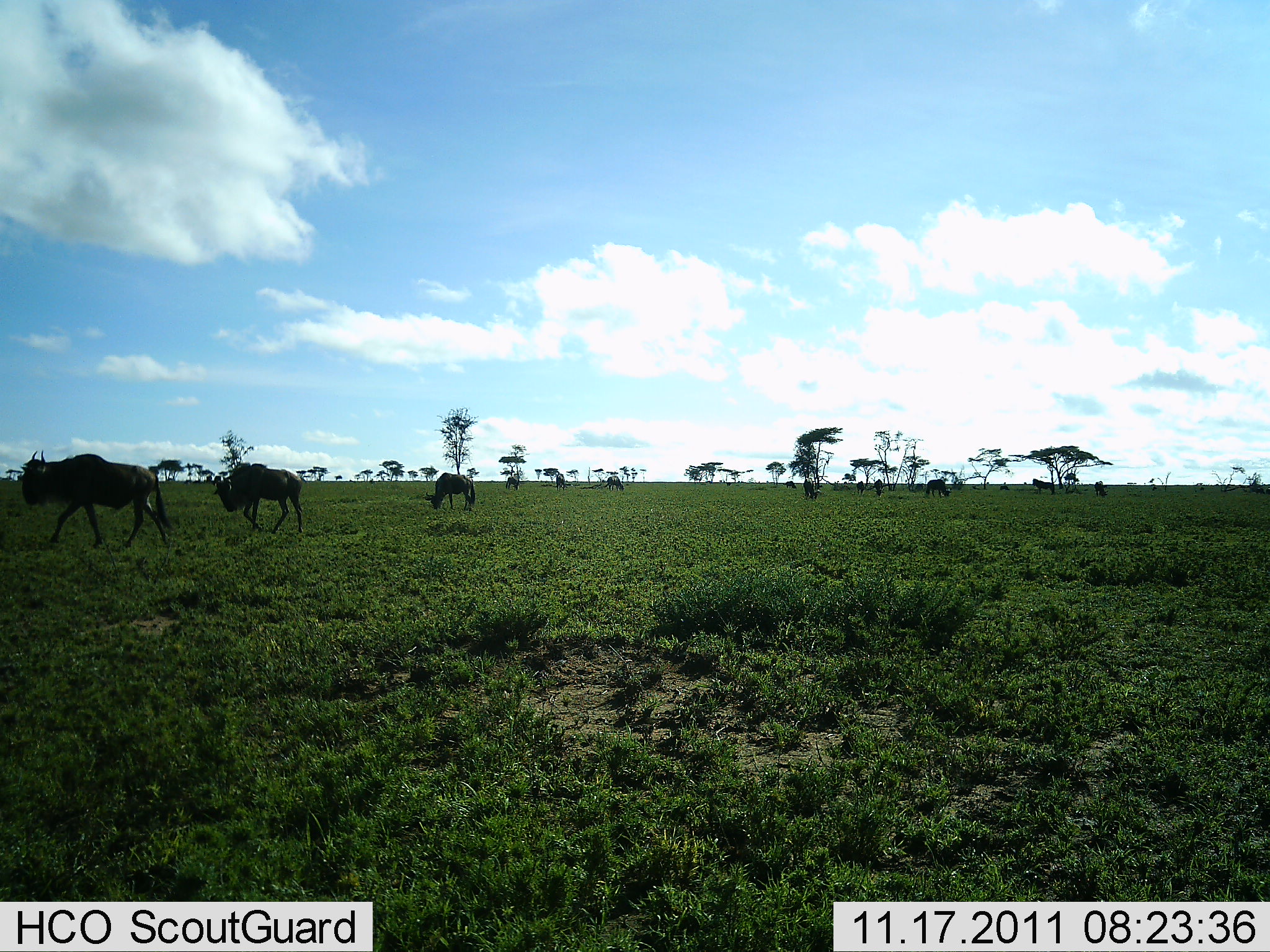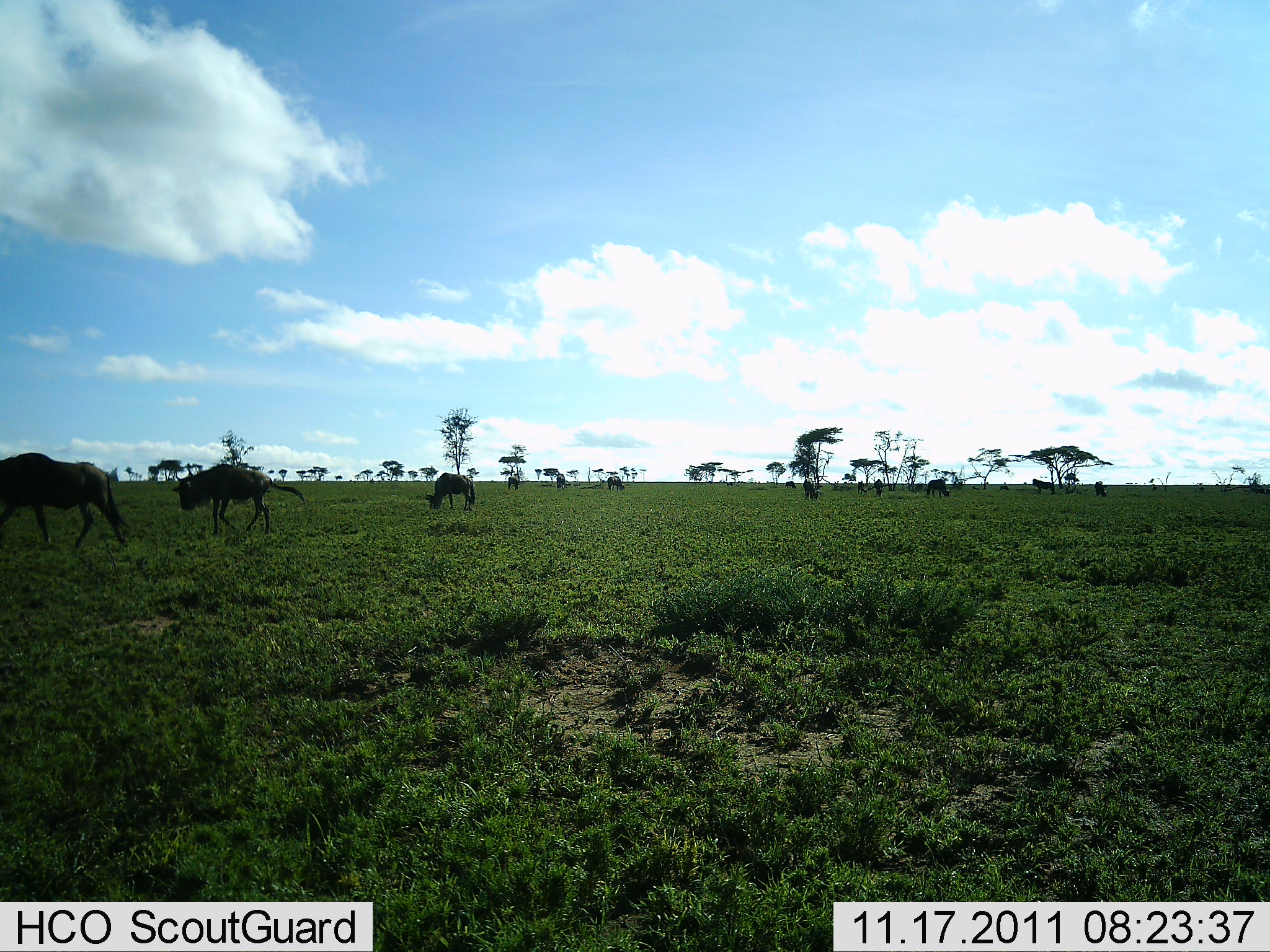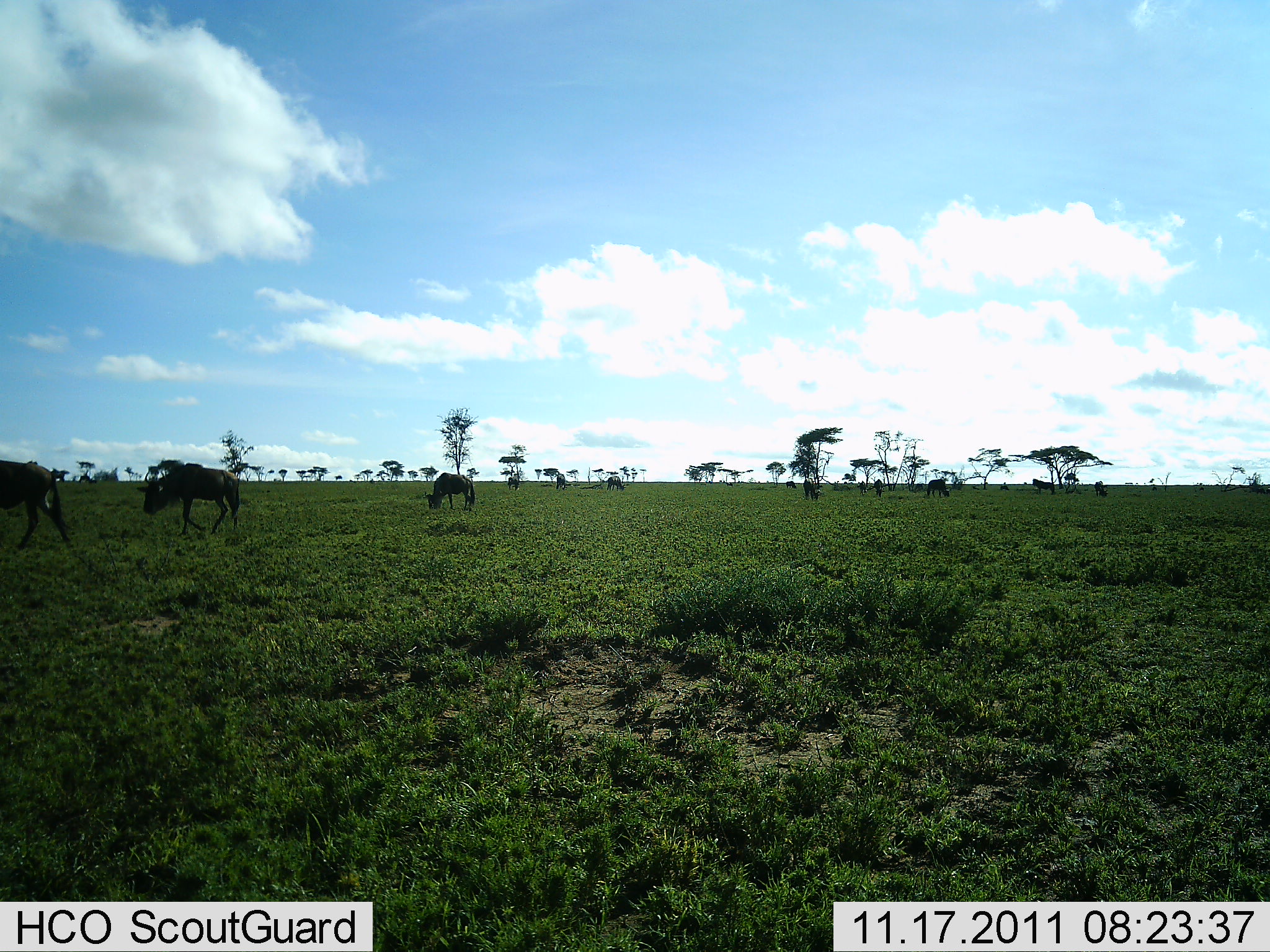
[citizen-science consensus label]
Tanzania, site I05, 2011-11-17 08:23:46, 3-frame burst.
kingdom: Animalia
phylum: Chordata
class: Mammalia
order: Artiodactyla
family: Bovidae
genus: Connochaetes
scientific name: Connochaetes taurinus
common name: blue wildebeest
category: wildebeest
Wildebeest (blue wildebeest) (Connochaetes taurinus), count 3. Behavior (volunteer vote fractions): standing 20%, resting 0%, moving 70%, interacting 0%. Young present (vote fraction): 0%. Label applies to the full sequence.